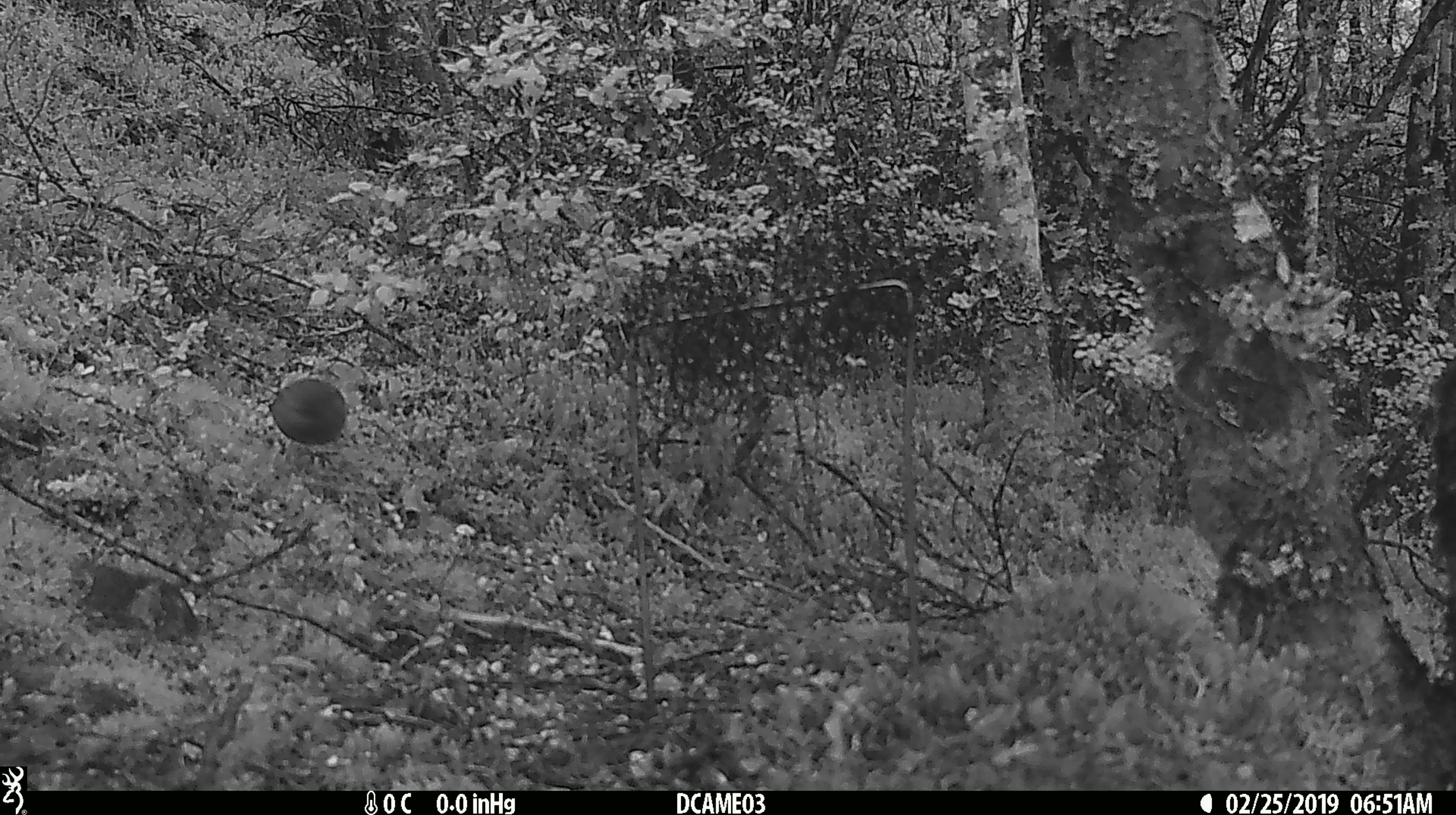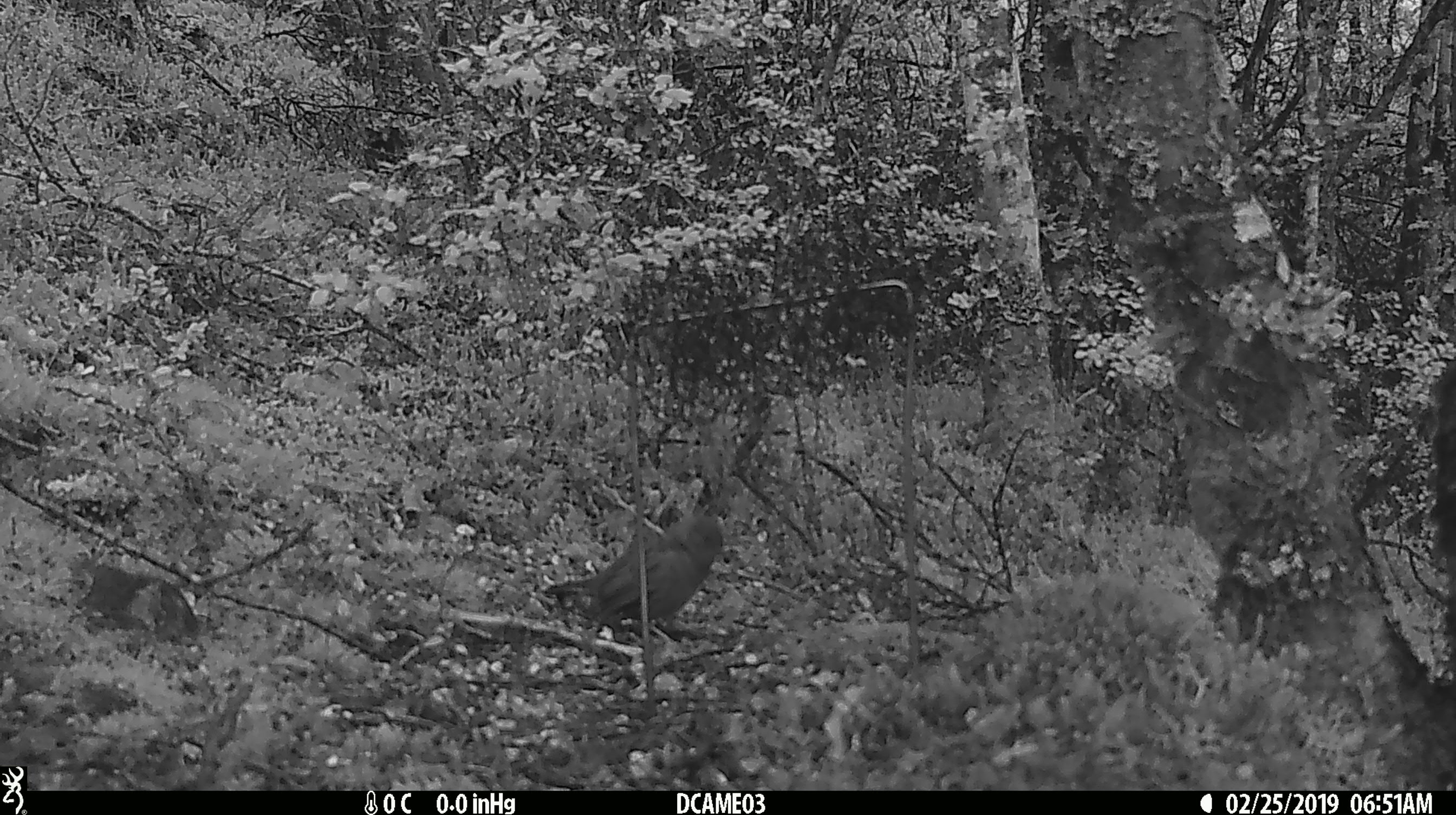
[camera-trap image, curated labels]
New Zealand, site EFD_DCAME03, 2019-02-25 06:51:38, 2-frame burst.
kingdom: Animalia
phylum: Chordata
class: Aves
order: Passeriformes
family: Prunellidae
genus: Prunella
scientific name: Prunella modularis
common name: dunnock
Dunnock (Prunella modularis).